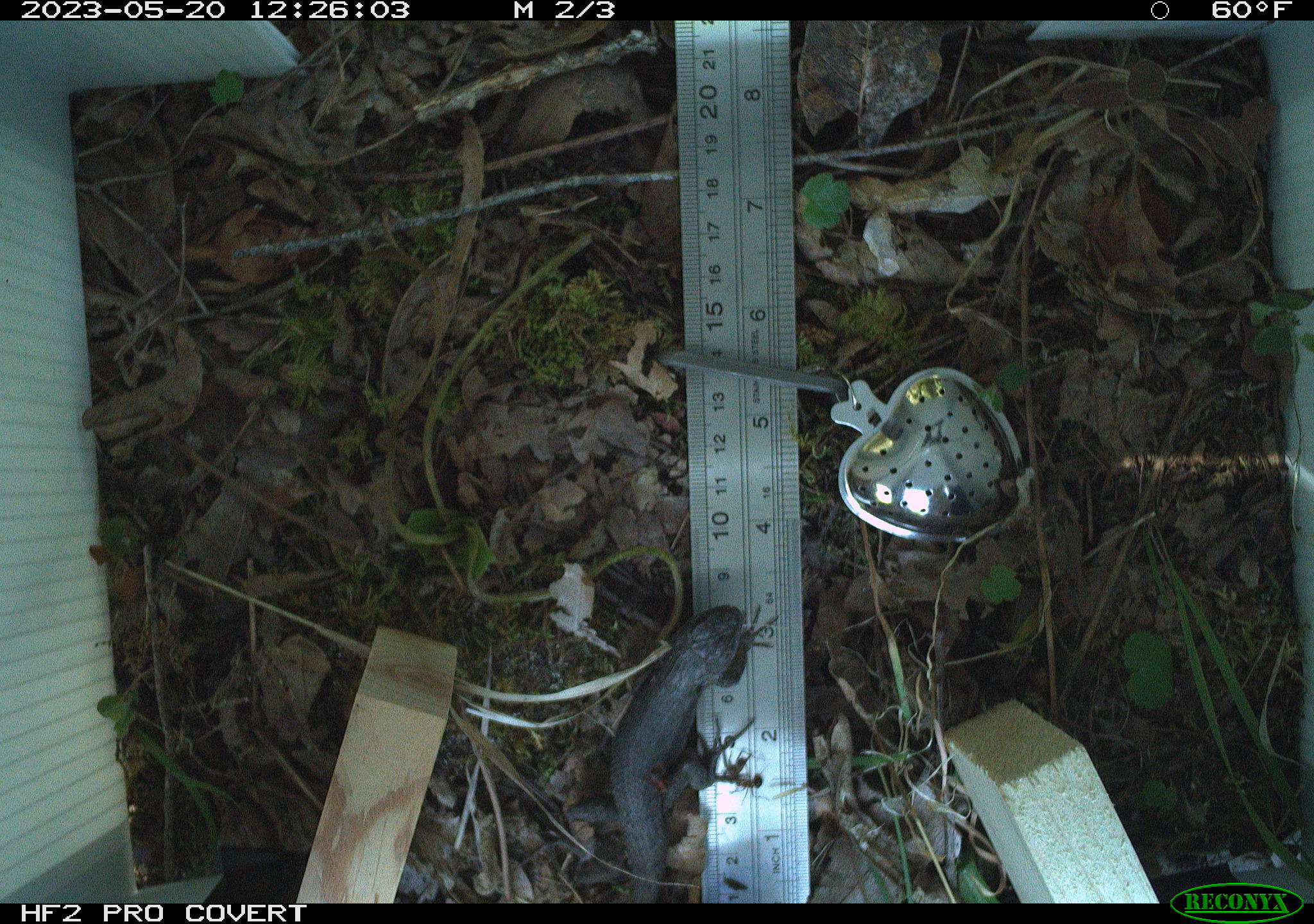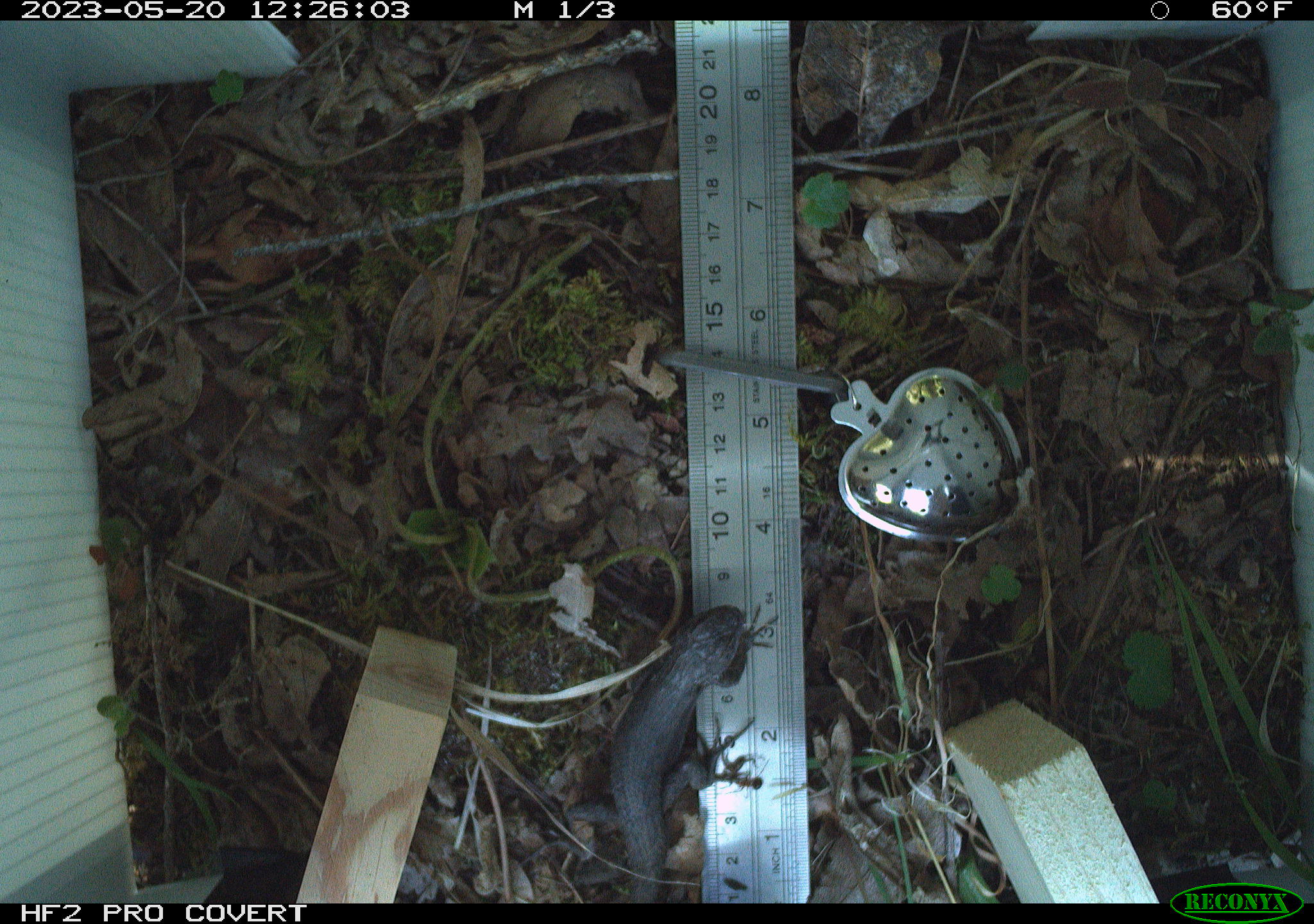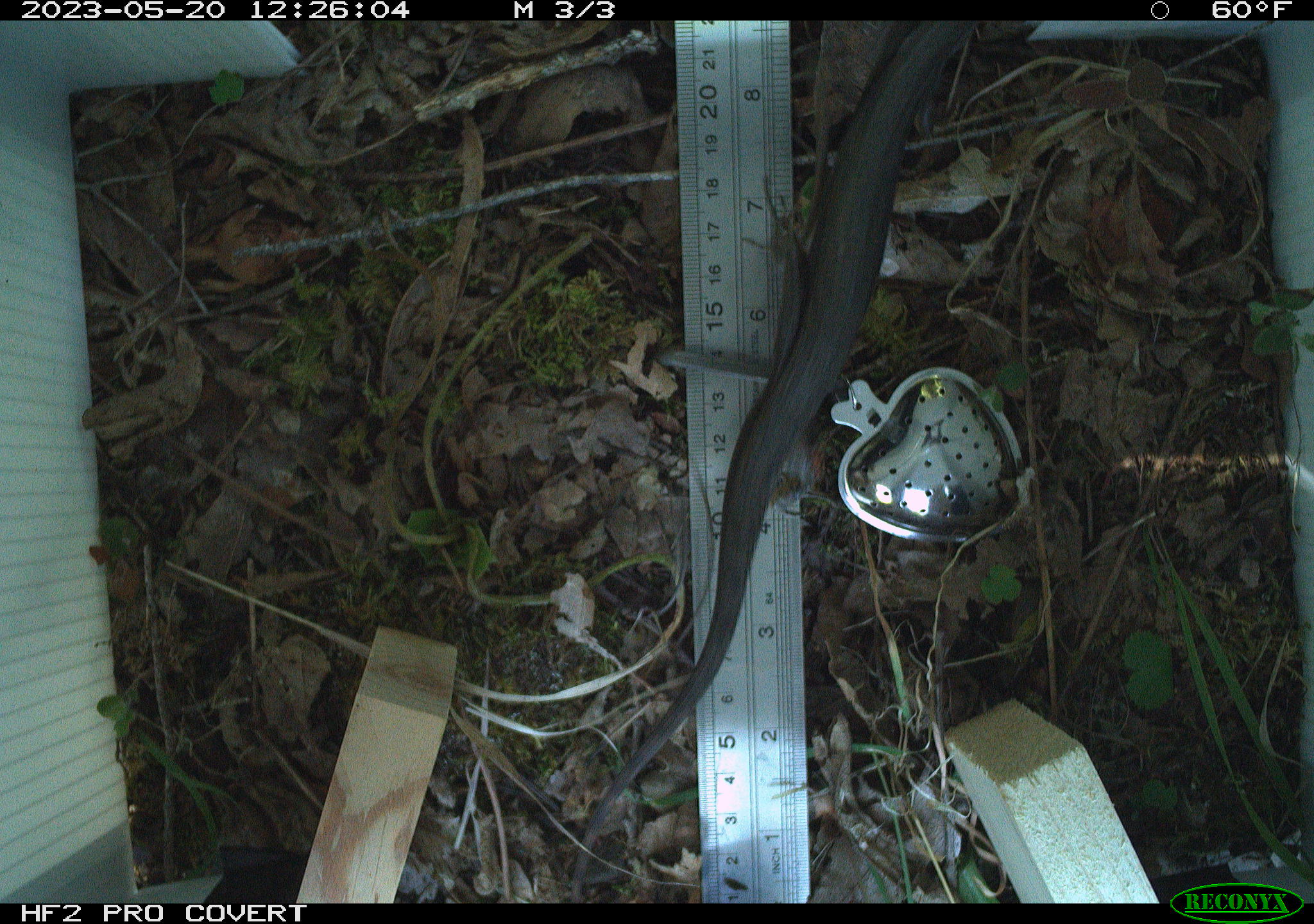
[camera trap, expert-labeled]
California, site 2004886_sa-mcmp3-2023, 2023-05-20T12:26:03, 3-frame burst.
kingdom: Animalia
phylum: Chordata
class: Reptilia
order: Squamata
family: Phrynosomatidae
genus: Sceloporus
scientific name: Sceloporus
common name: spiny lizards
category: sceloporus species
Sceloporus species (spiny lizards) (Sceloporus).